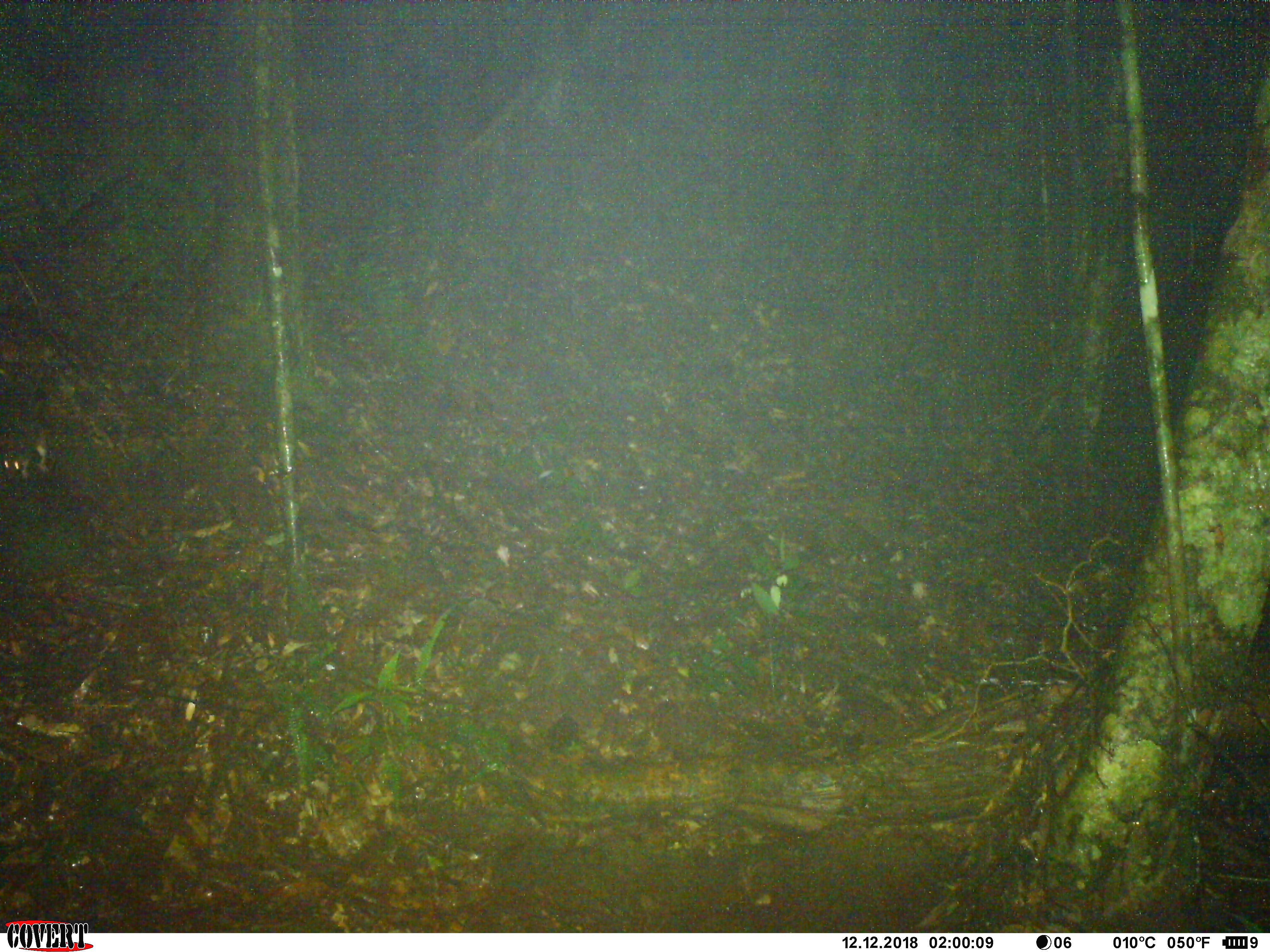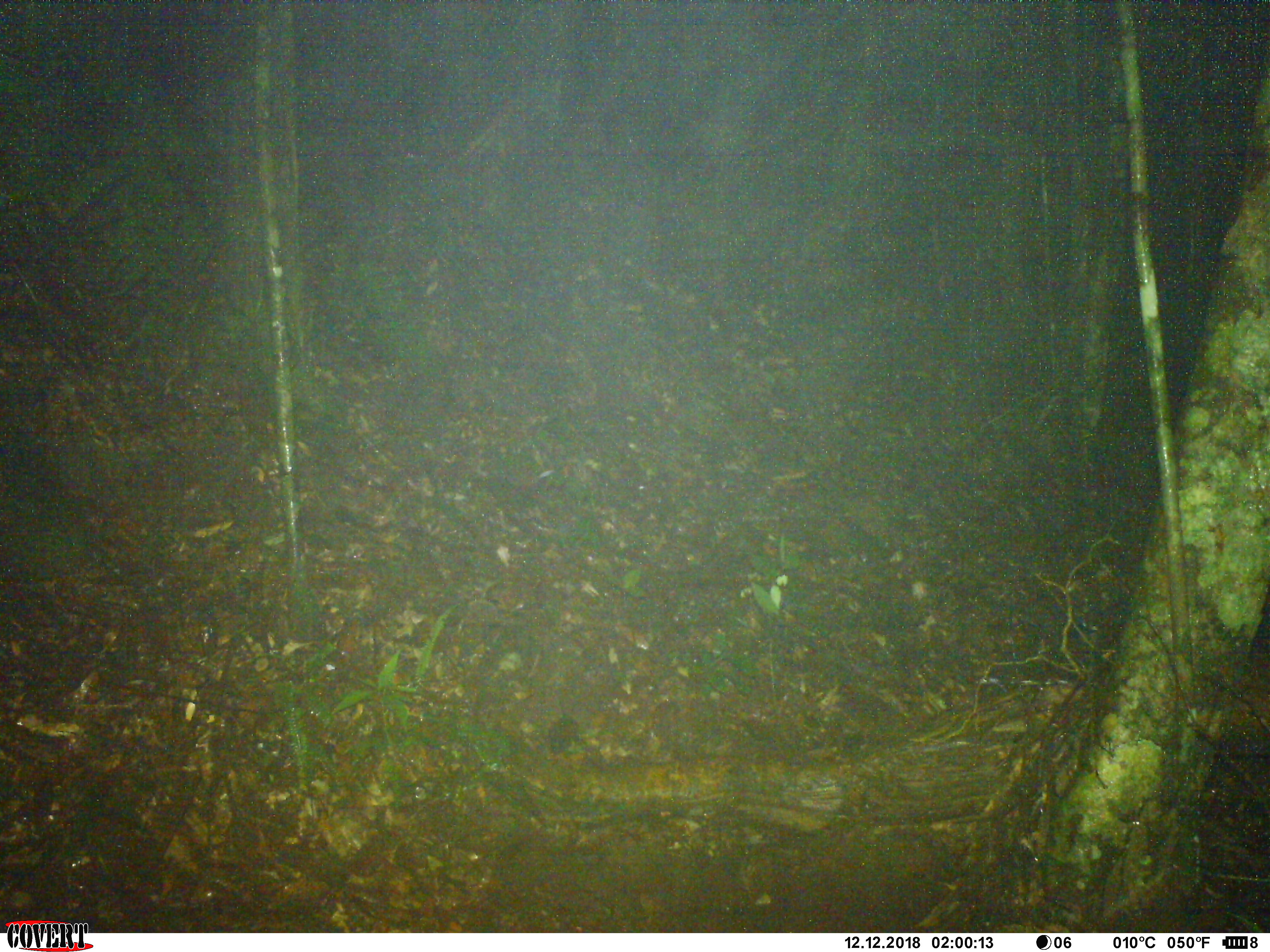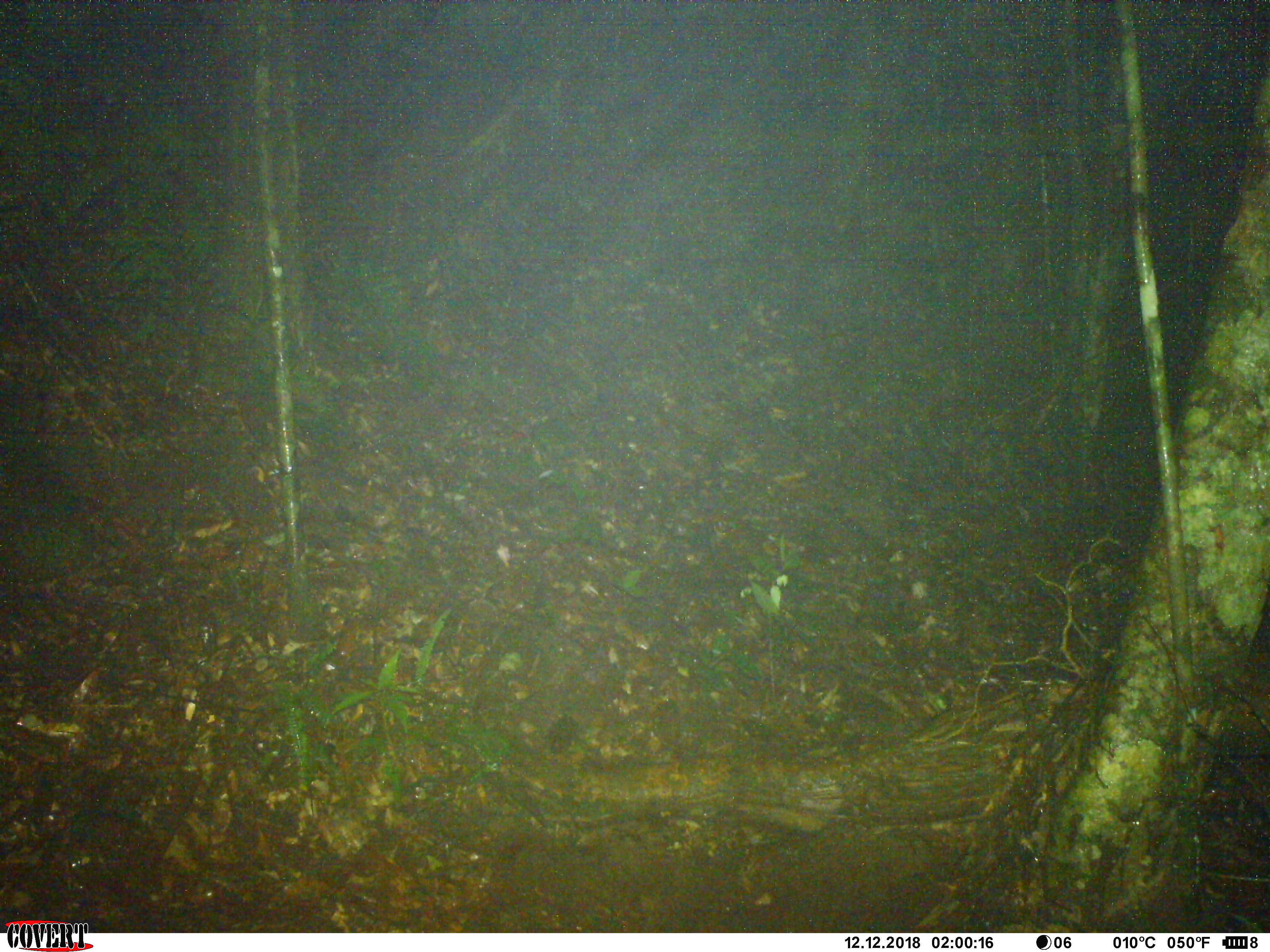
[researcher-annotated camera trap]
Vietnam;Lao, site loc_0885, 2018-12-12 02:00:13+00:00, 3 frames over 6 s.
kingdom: Animalia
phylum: Chordata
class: Mammalia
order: Rodentia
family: Muridae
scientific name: Muridae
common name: old-world mice and rats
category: unidentified murid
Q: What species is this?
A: Unidentified murid (old-world mice and rats) (Muridae).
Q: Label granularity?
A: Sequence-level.